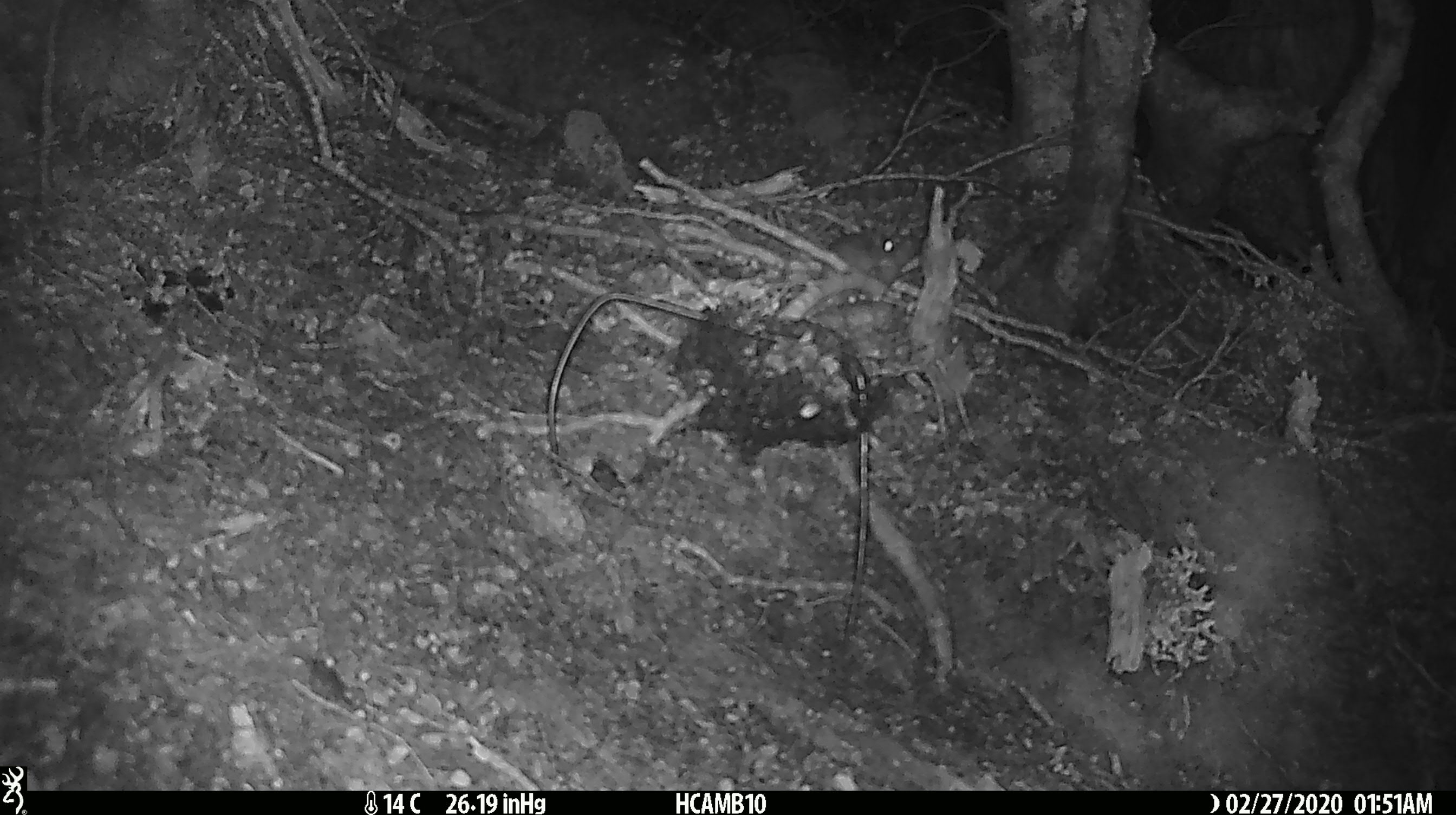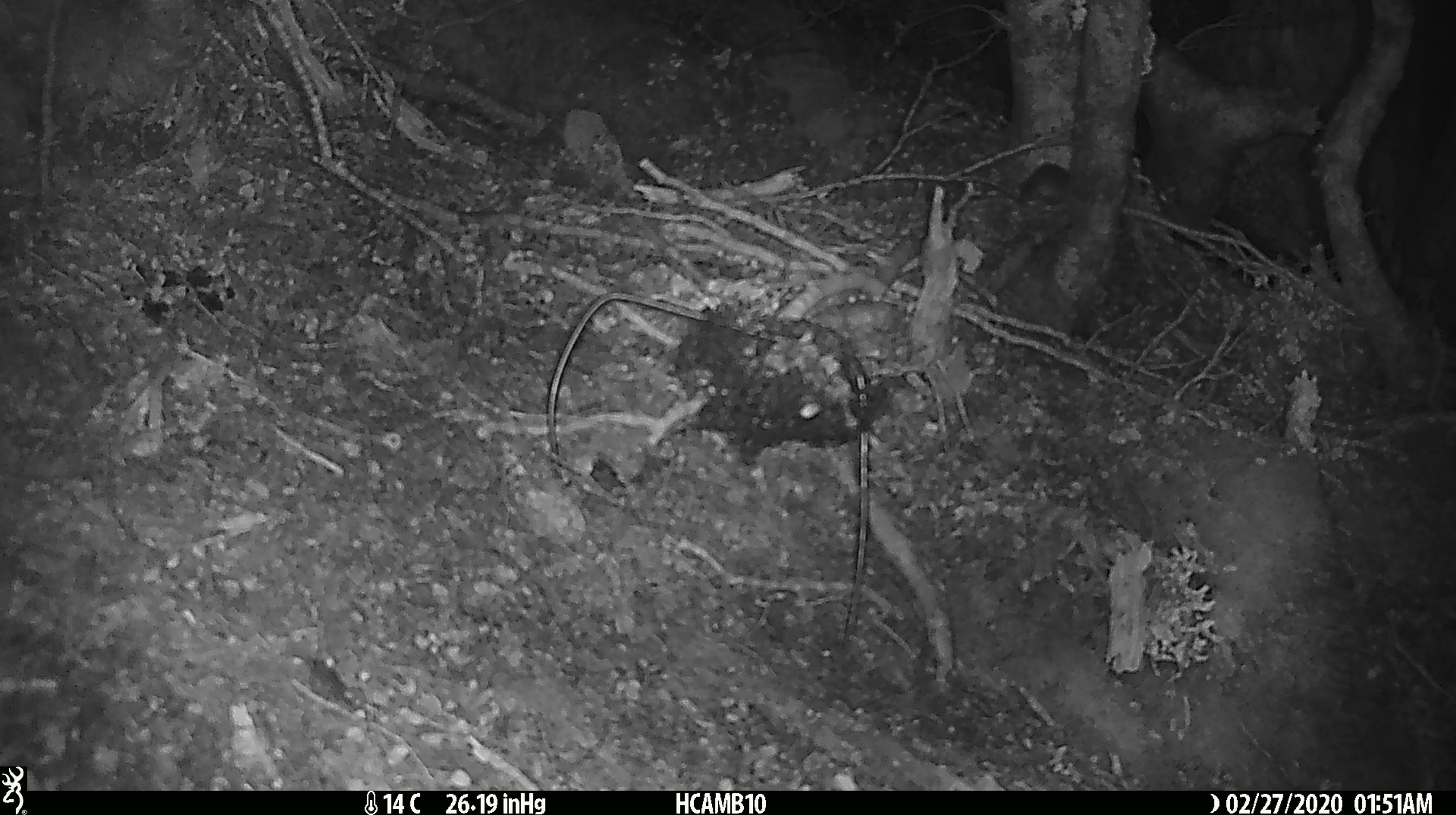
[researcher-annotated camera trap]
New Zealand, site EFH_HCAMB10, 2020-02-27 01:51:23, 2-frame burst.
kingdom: Animalia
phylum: Chordata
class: Mammalia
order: Rodentia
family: Muridae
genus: Mus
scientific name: Mus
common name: mouse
Mouse (Mus).